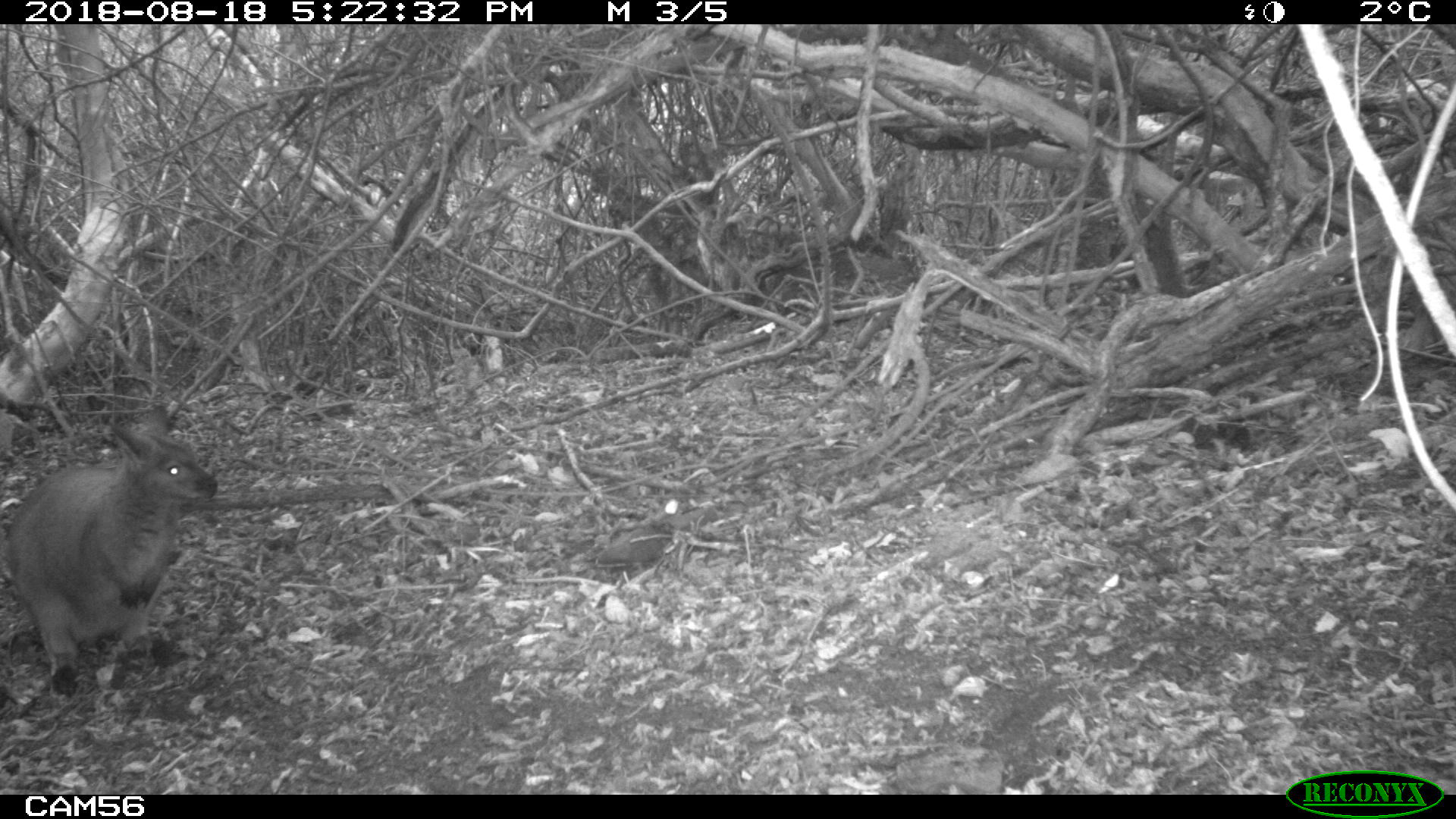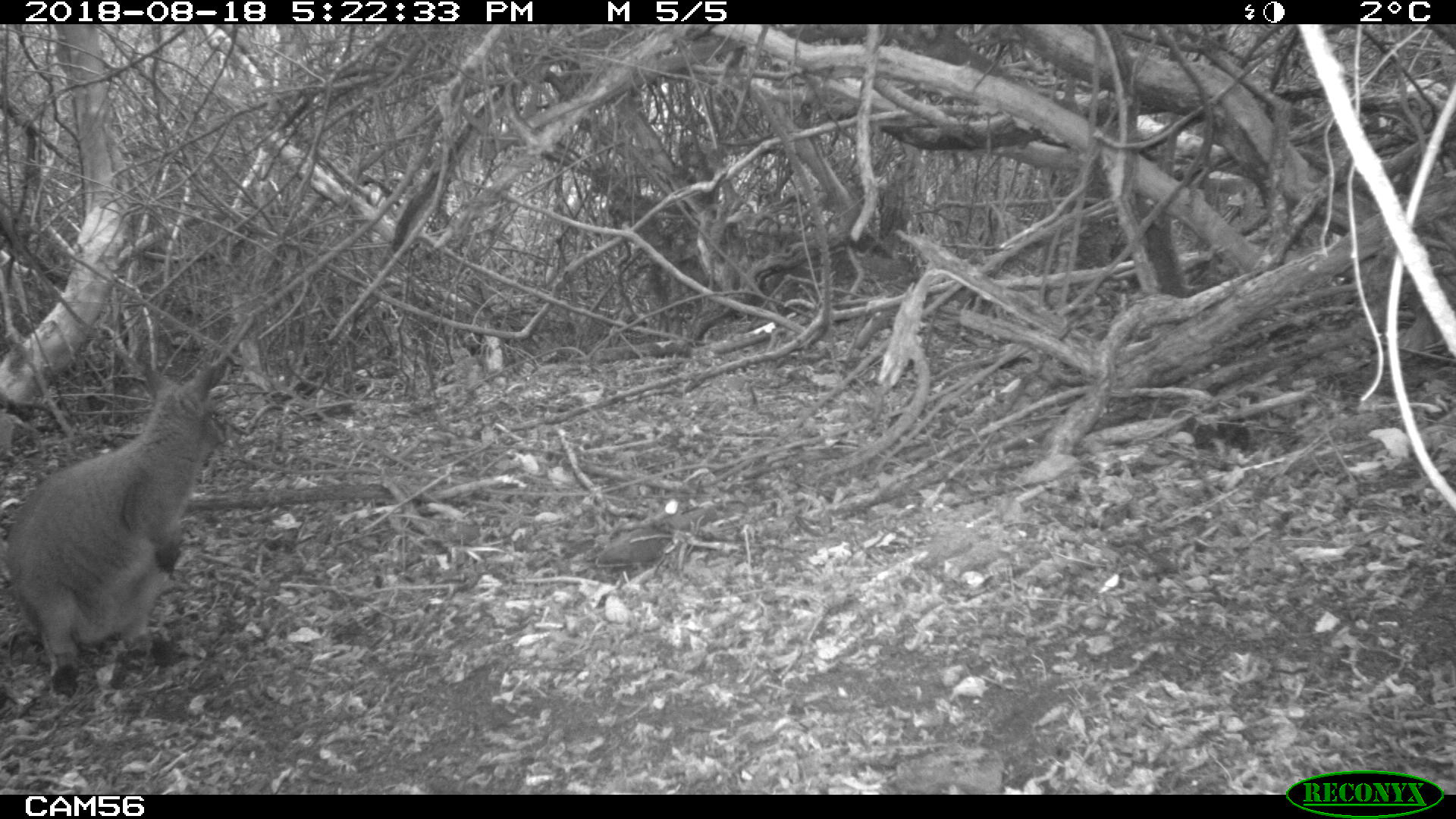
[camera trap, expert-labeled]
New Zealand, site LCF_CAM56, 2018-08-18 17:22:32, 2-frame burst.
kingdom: Animalia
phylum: Chordata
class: Mammalia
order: Diprotodontia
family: Macropodidae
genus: Notamacropus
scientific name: Notamacropus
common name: wallaby